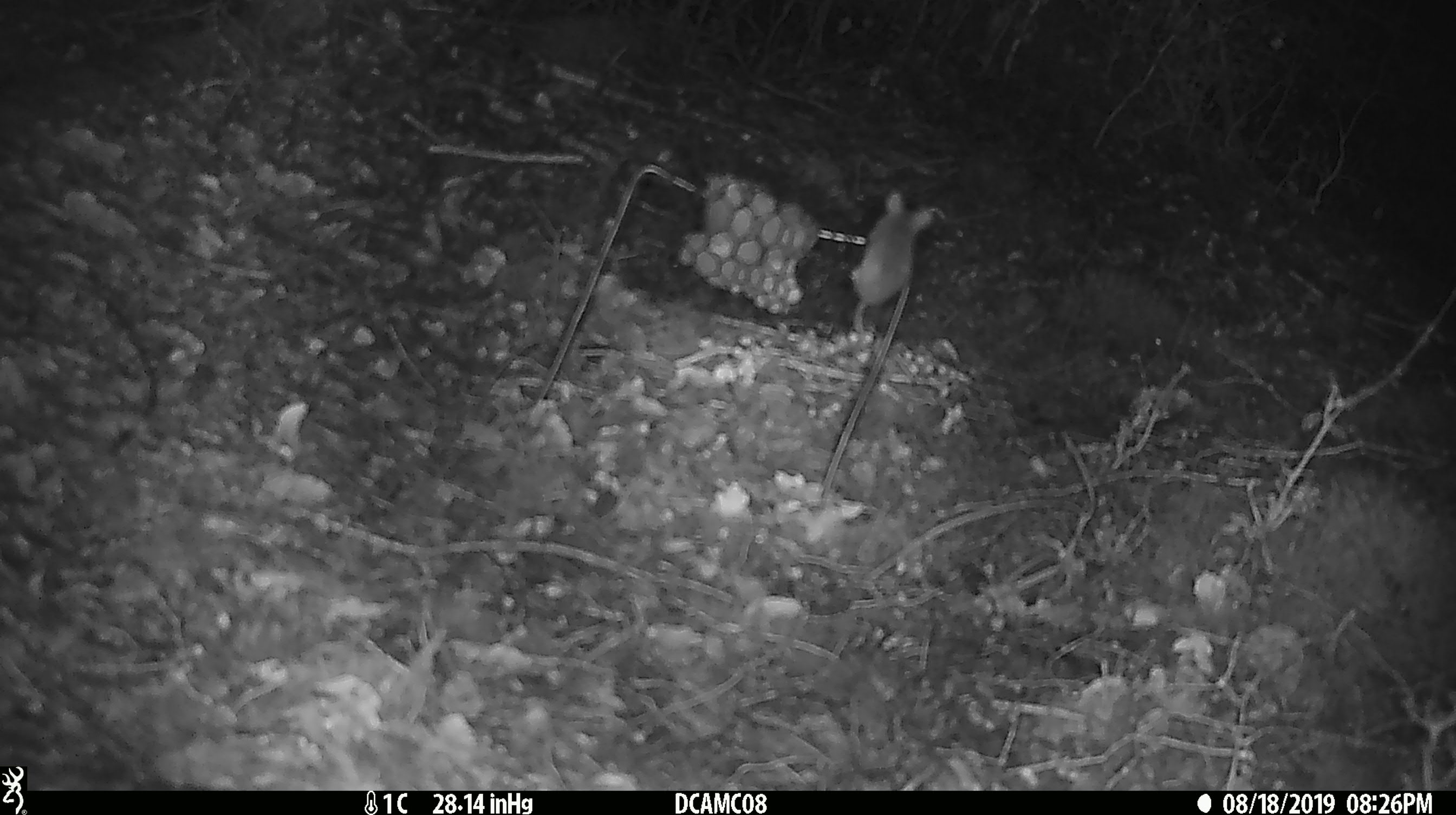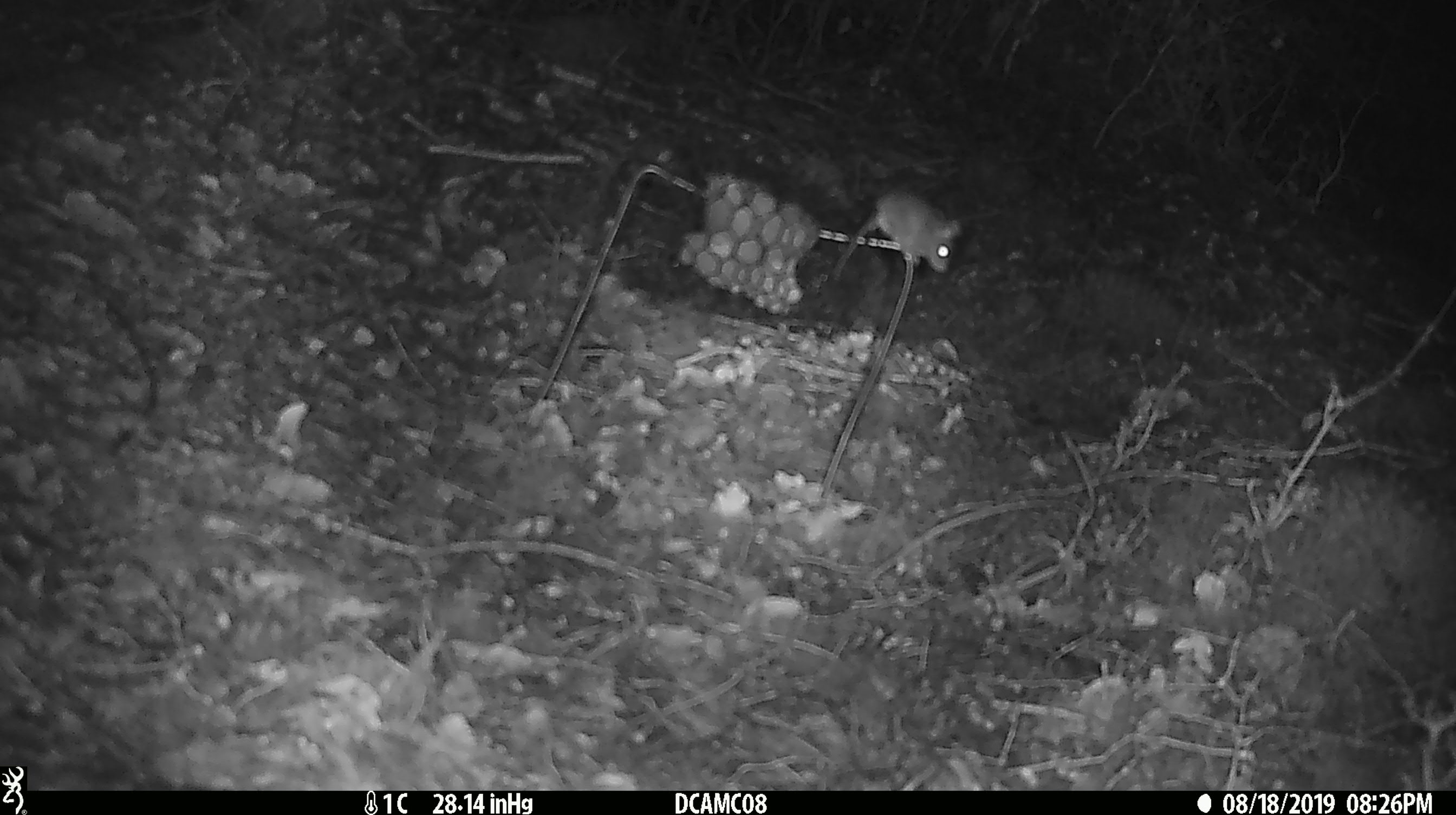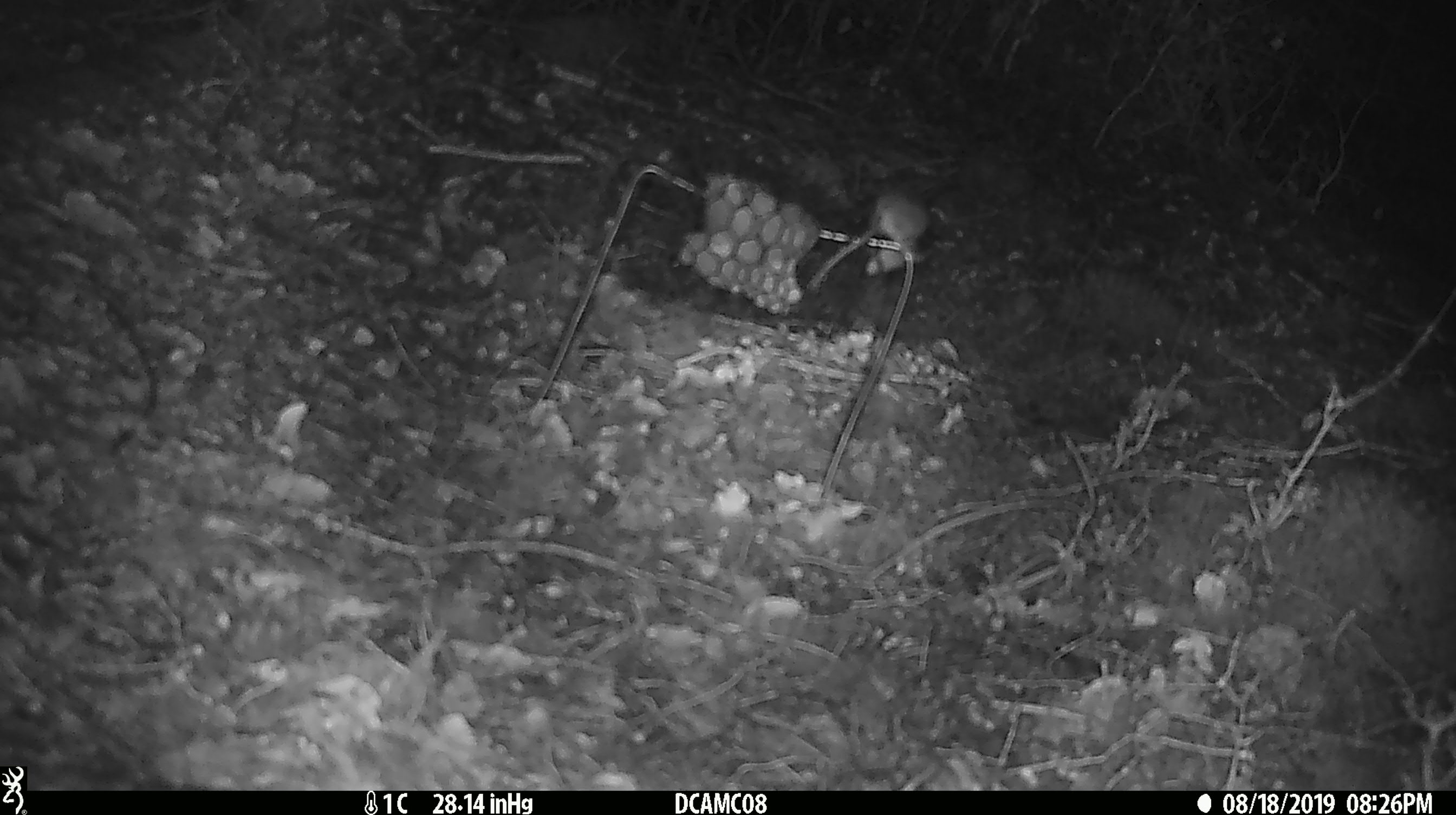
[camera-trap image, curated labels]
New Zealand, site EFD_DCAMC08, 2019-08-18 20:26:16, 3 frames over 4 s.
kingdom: Animalia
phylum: Chordata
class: Mammalia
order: Rodentia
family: Muridae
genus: Mus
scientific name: Mus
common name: mouse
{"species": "mouse (Mus)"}